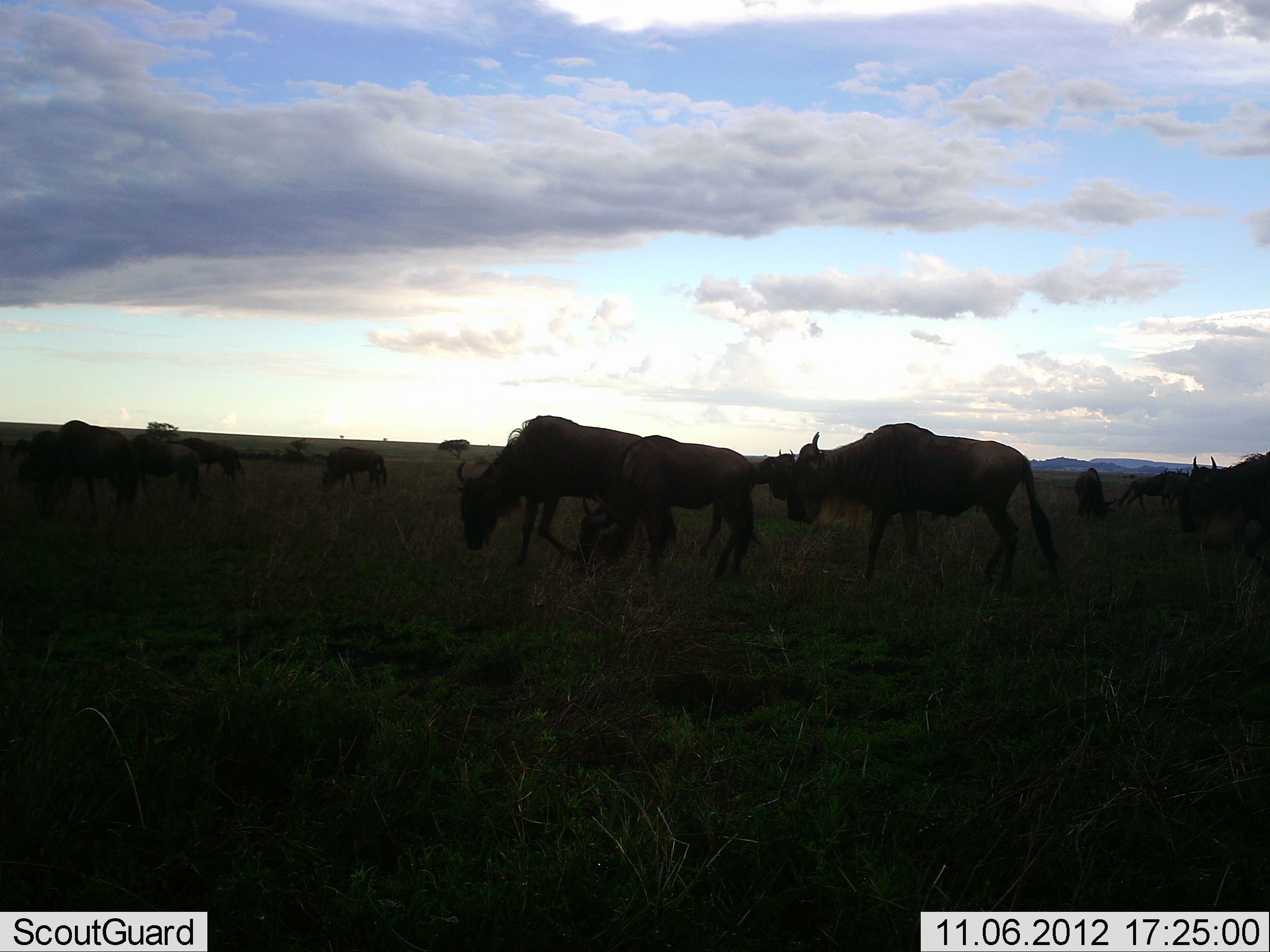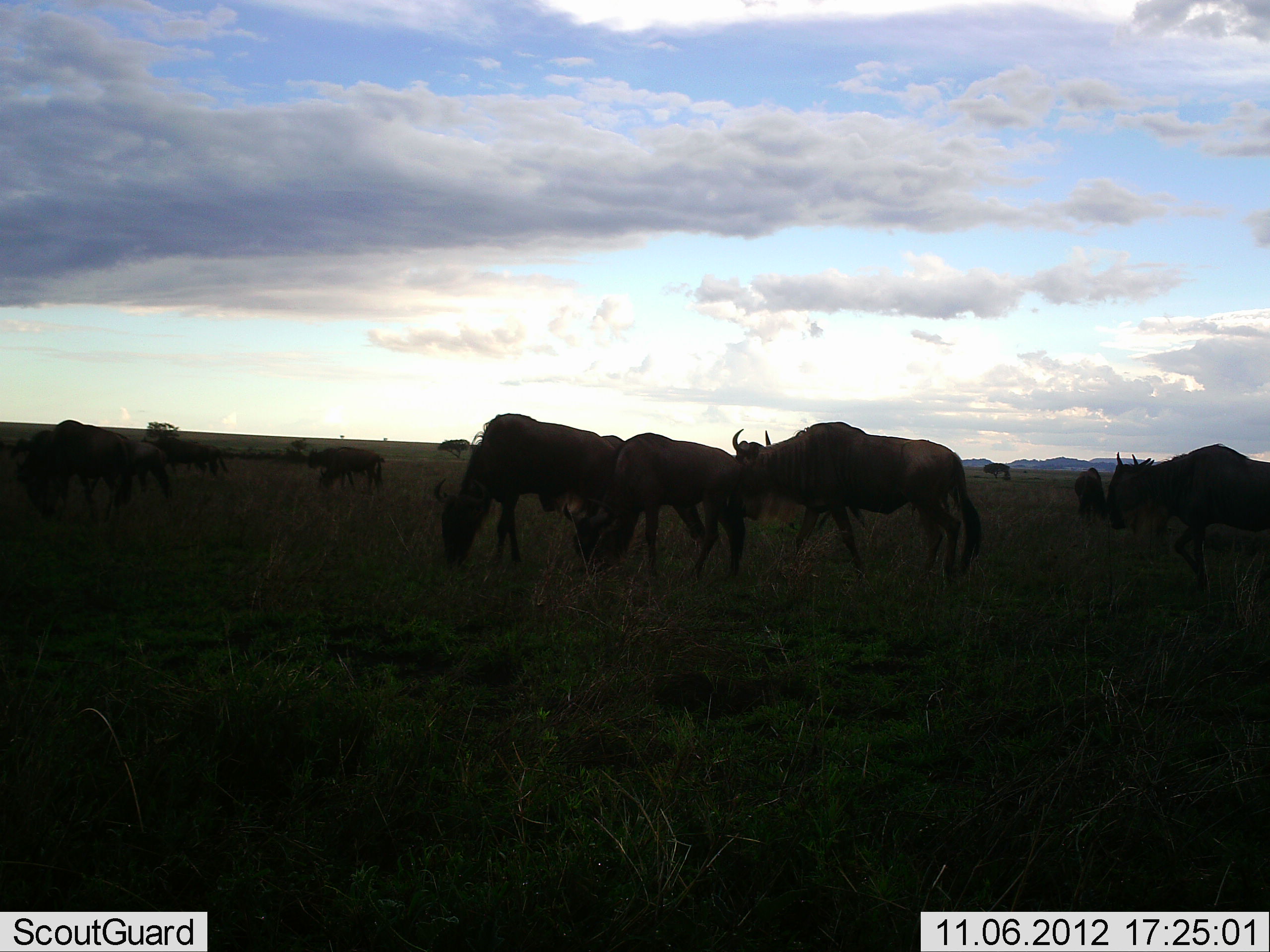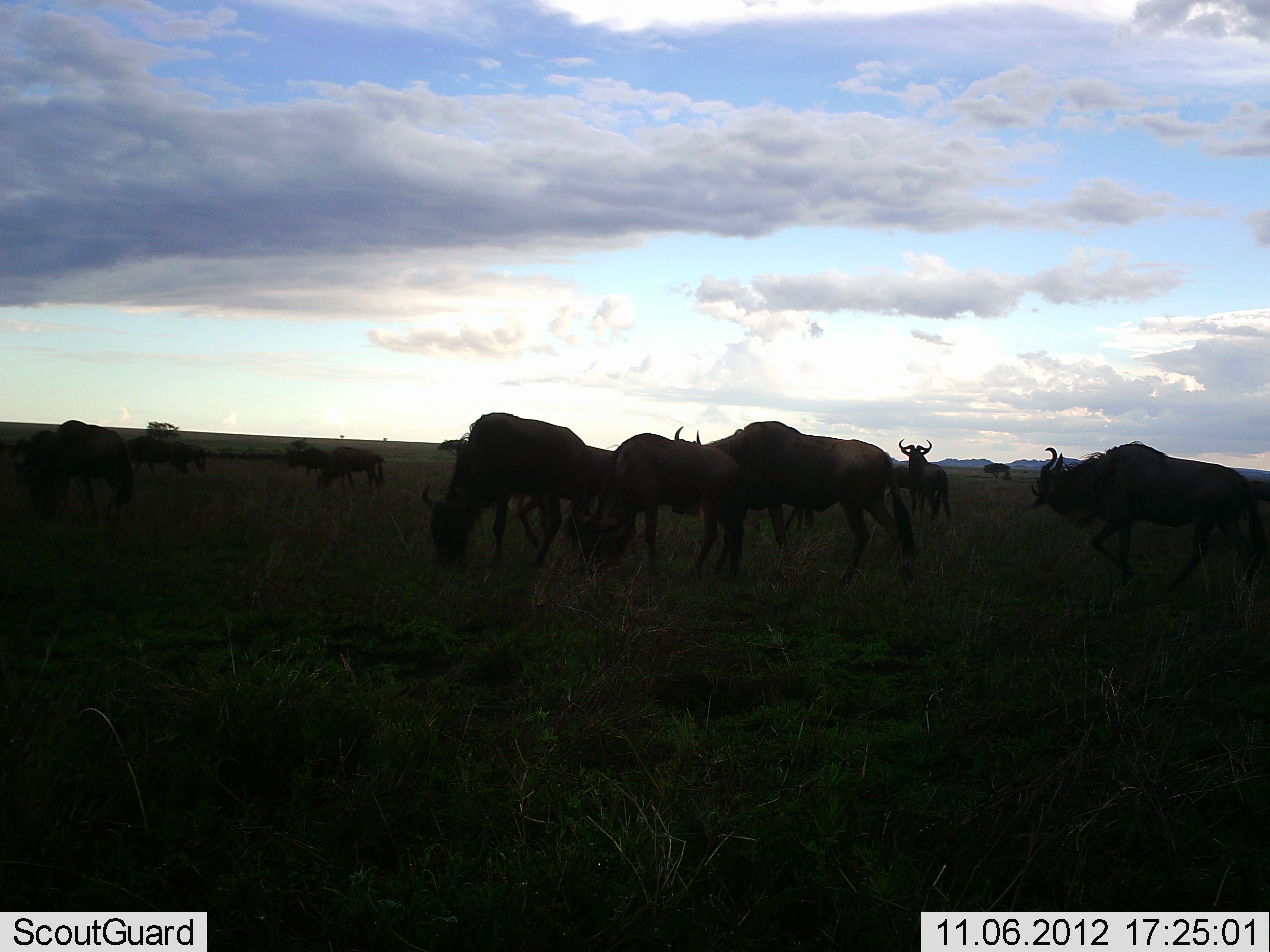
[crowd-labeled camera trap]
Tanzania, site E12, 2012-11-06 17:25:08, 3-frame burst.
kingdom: Animalia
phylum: Chordata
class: Mammalia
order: Artiodactyla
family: Bovidae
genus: Connochaetes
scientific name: Connochaetes taurinus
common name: blue wildebeest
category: wildebeest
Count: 11-50.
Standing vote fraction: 40%.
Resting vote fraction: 0%.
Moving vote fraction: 80%.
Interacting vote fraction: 0%.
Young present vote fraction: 0%.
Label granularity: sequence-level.